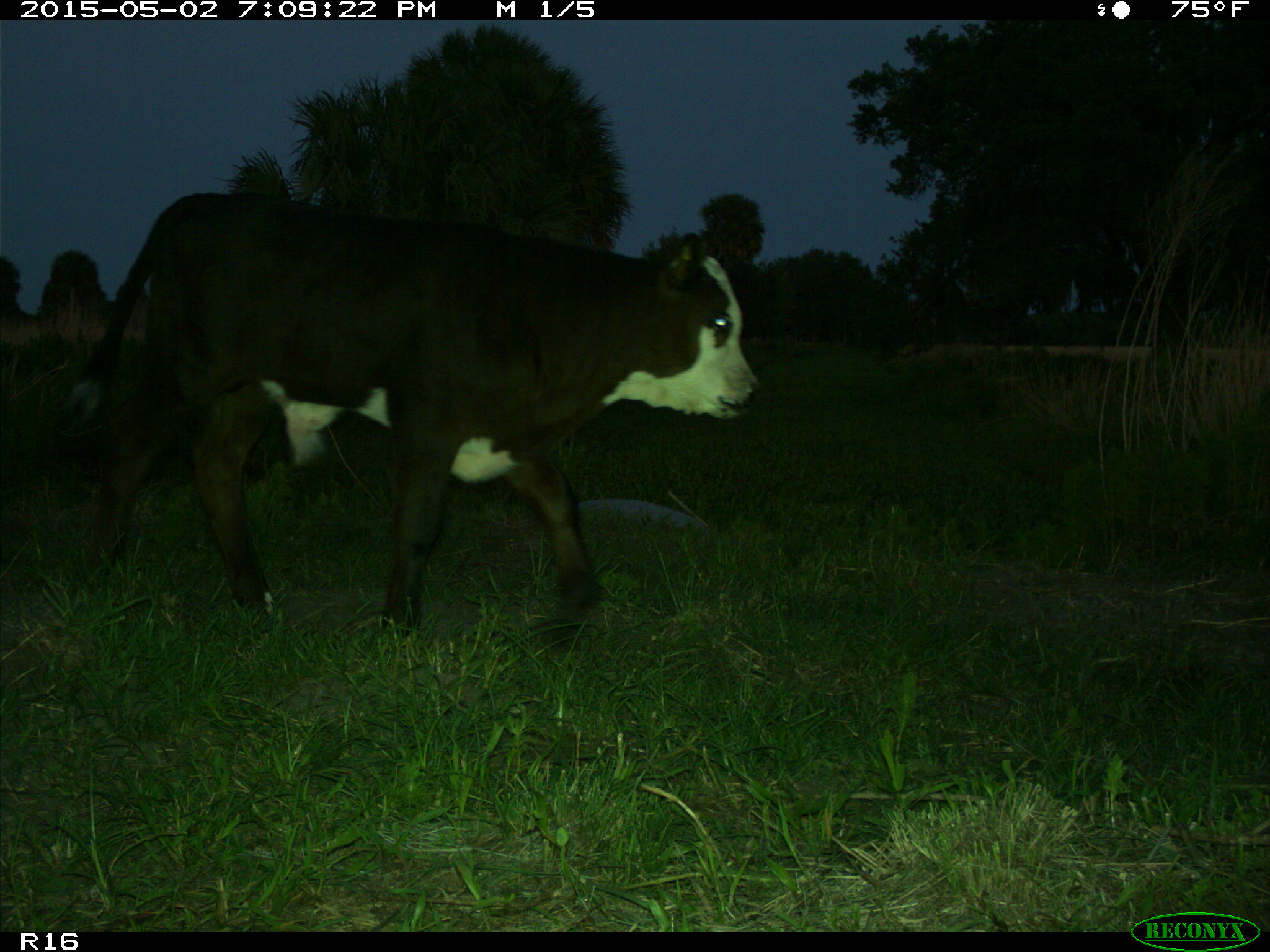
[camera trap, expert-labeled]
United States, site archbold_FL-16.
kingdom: Animalia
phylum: Chordata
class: Mammalia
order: Artiodactyla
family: Bovidae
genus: Bos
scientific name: Bos taurus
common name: domestic cow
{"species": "Bos taurus (domestic cow)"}